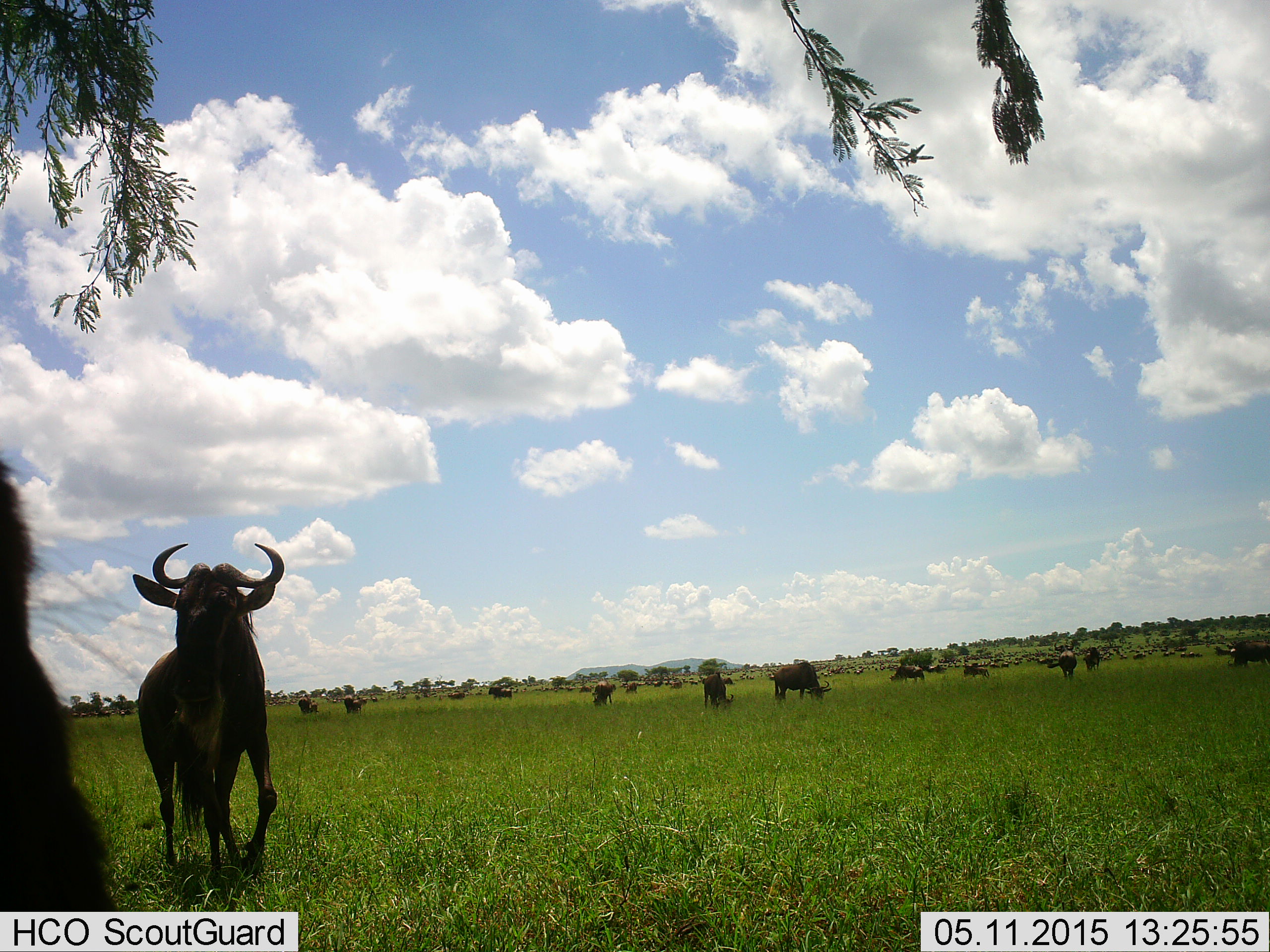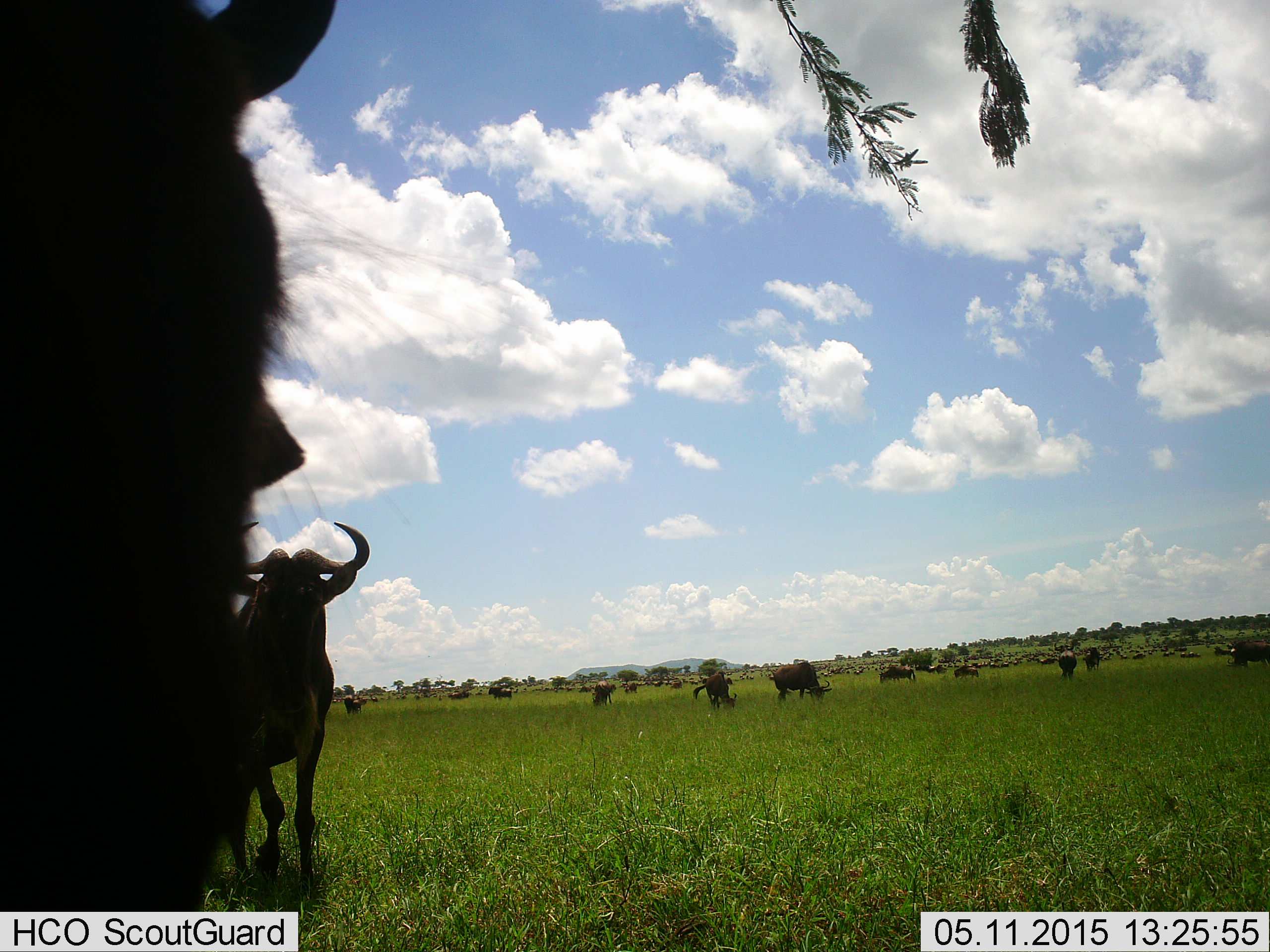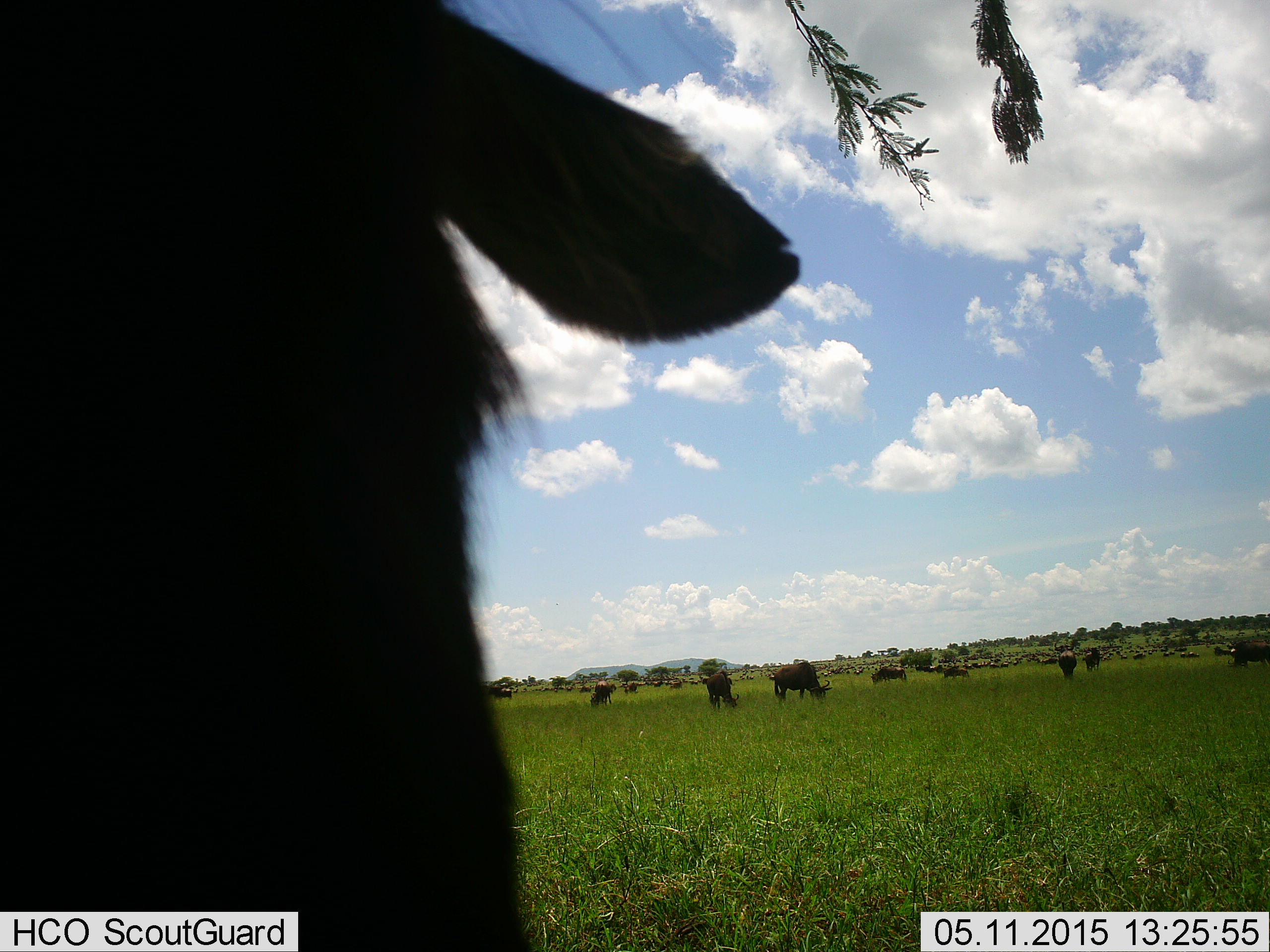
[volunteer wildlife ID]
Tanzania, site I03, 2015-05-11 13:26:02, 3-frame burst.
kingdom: Animalia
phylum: Chordata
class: Mammalia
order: Artiodactyla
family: Bovidae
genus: Connochaetes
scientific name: Connochaetes taurinus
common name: blue wildebeest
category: wildebeest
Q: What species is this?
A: Wildebeest (blue wildebeest) (Connochaetes taurinus).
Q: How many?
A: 11-50.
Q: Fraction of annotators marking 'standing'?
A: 70%.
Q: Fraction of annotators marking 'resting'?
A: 0%.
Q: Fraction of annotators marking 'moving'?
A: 80%.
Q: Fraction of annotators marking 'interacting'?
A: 0%.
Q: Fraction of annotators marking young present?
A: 0%.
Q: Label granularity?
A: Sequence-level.